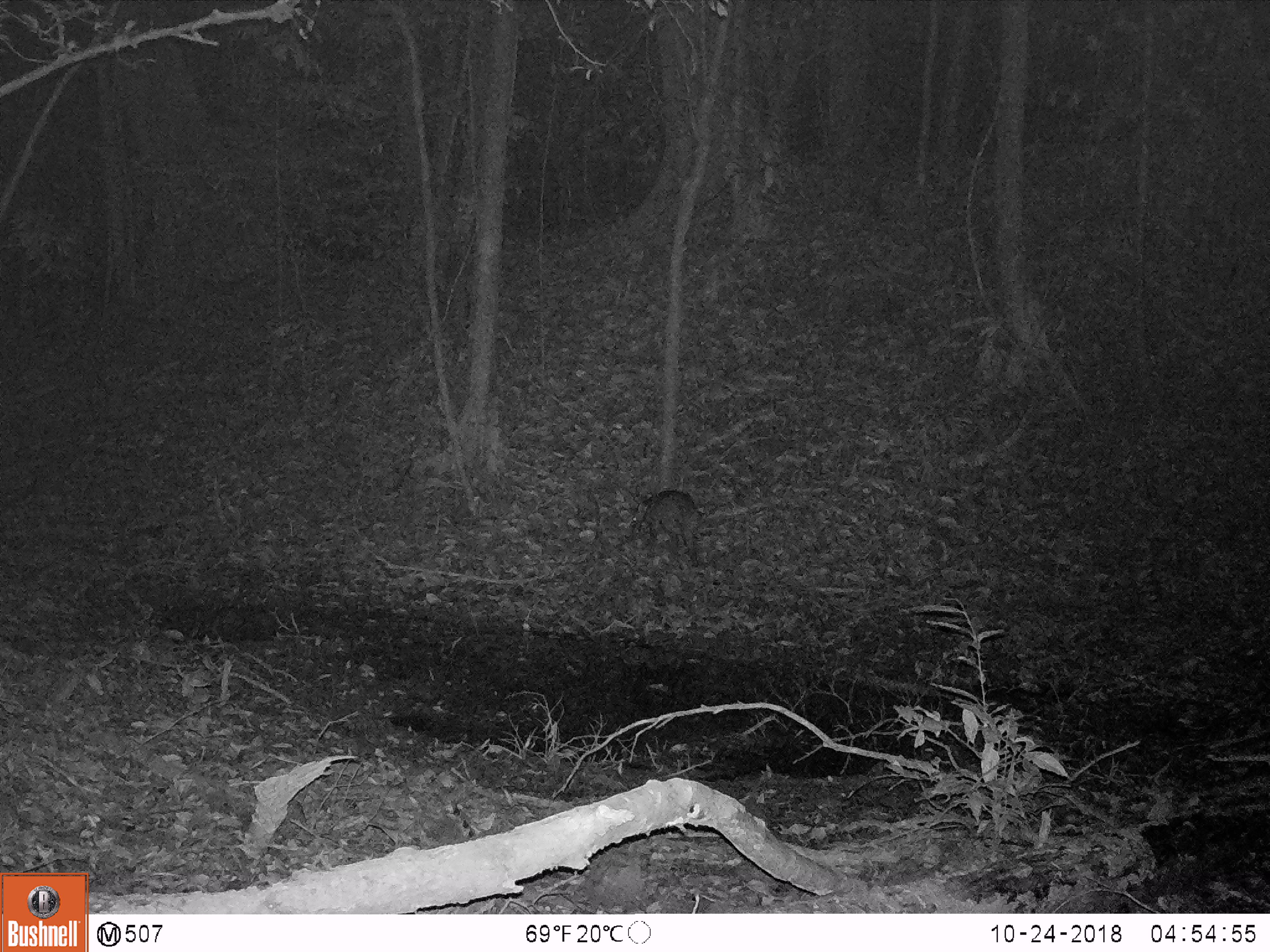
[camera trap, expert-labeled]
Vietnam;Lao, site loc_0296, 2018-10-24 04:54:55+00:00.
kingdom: Animalia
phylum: Chordata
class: Mammalia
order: Artiodactyla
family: Suidae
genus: Sus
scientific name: Sus scrofa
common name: eurasian wild pig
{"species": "eurasian wild pig (Sus scrofa)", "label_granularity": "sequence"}